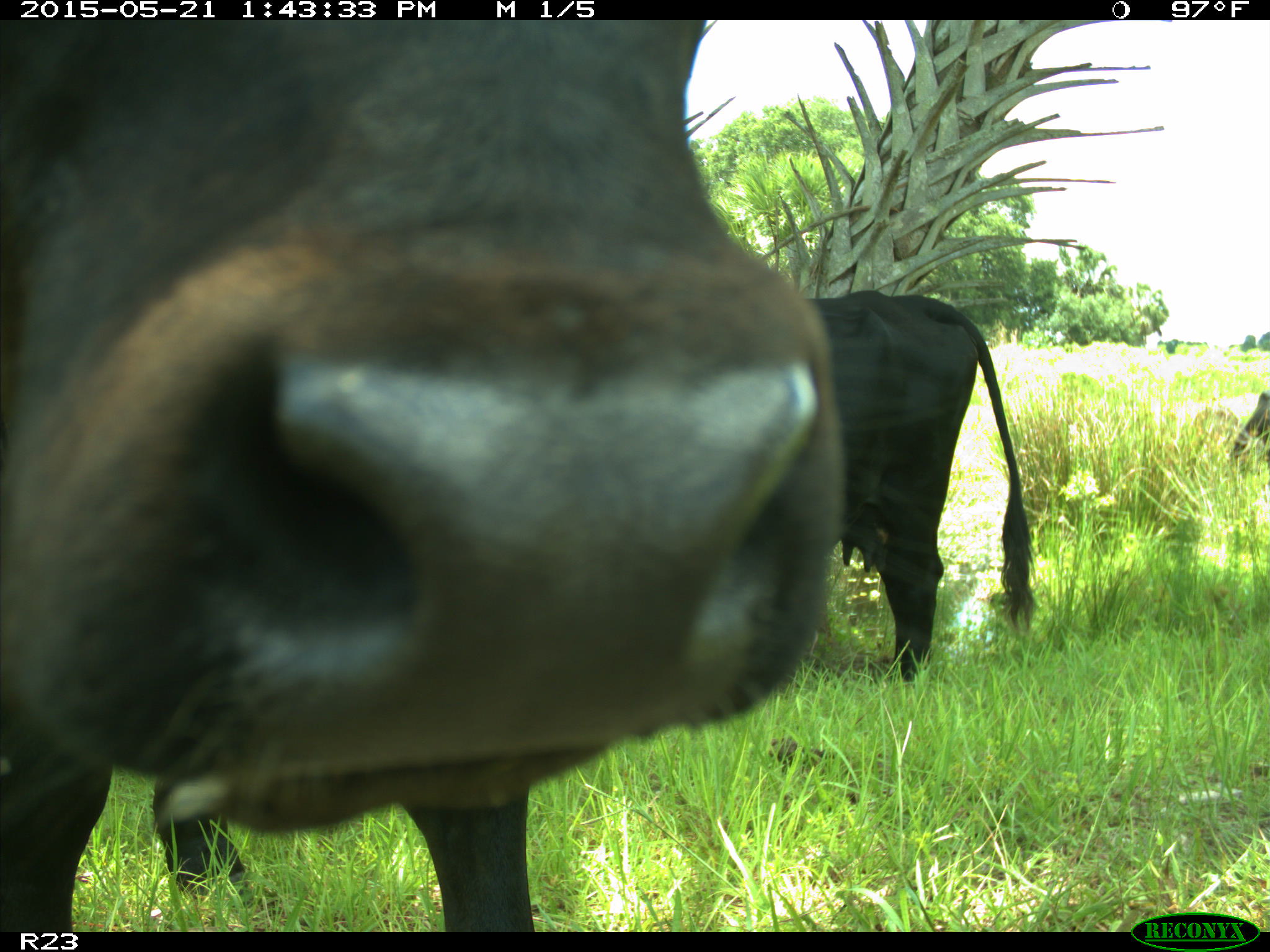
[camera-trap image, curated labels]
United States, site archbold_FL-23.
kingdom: Animalia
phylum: Chordata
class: Mammalia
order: Artiodactyla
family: Bovidae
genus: Bos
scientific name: Bos taurus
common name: domestic cow